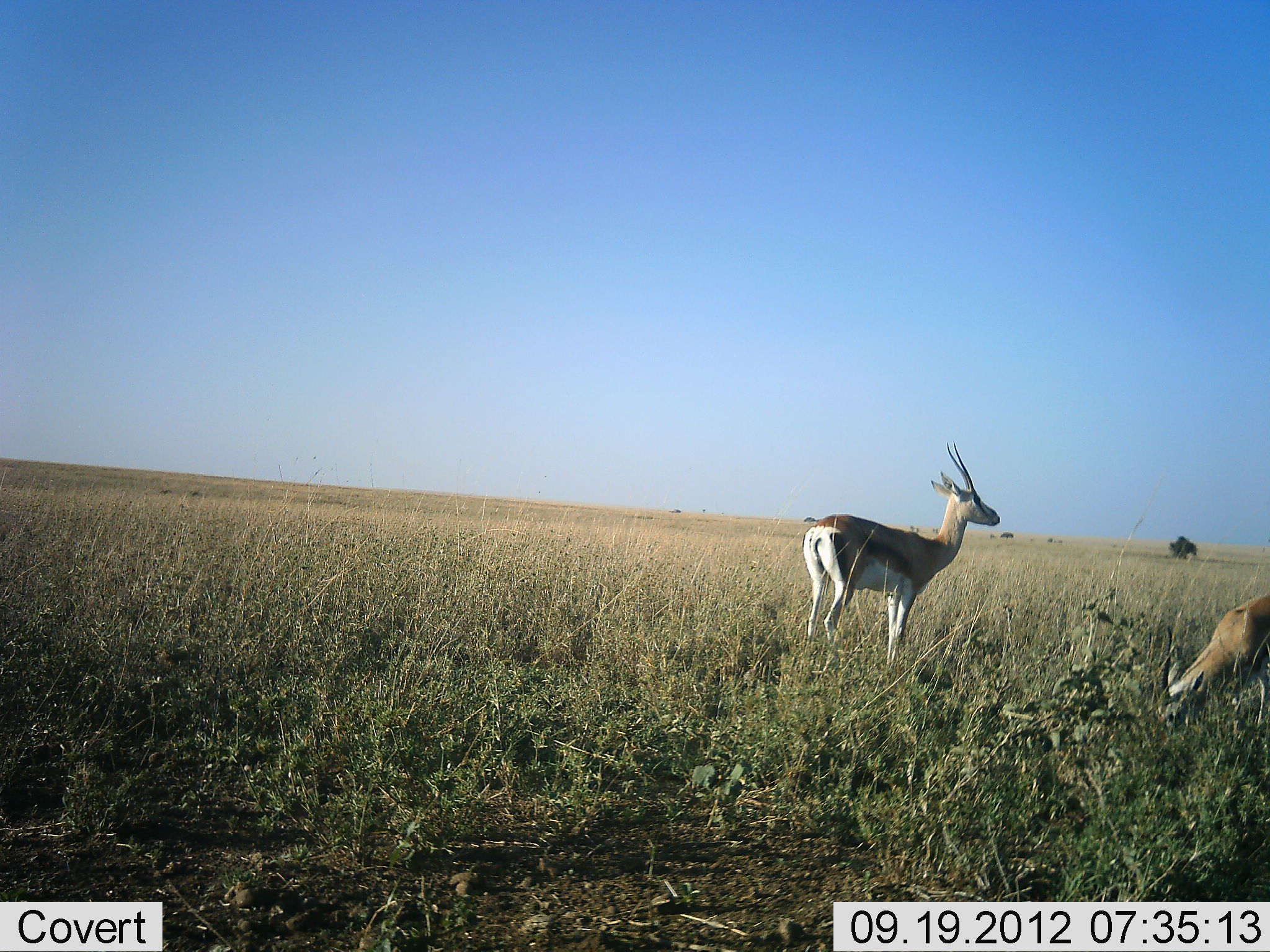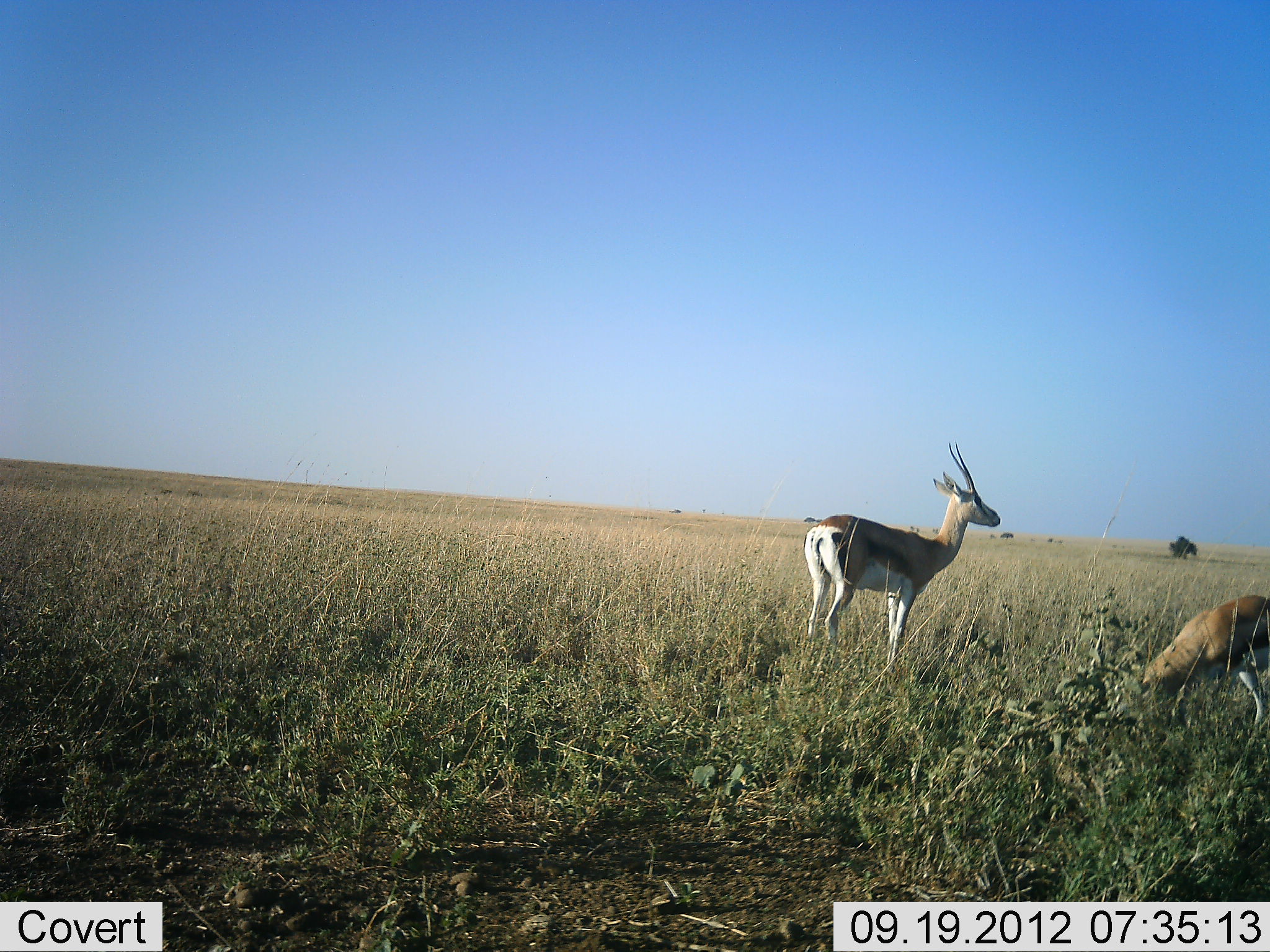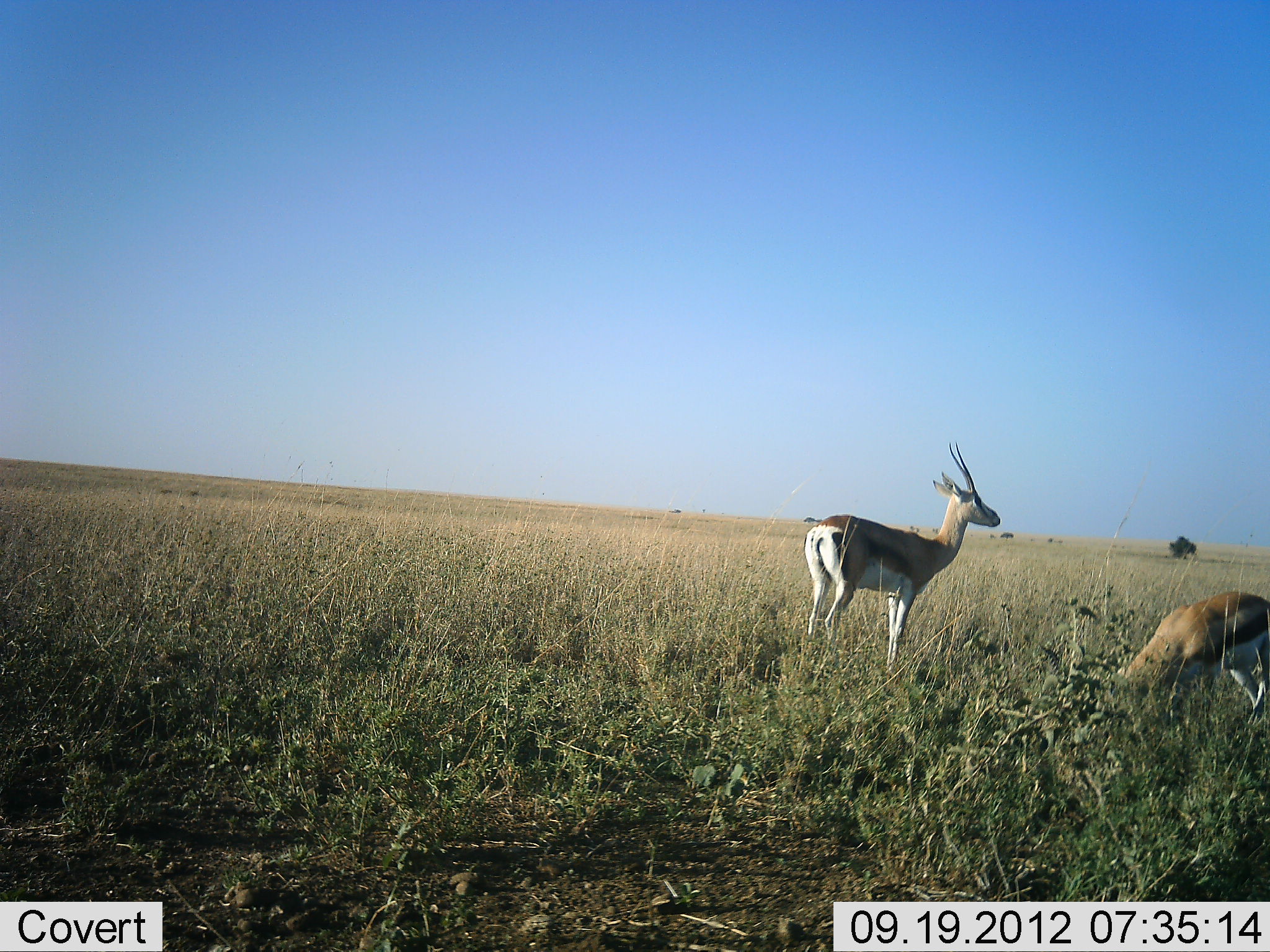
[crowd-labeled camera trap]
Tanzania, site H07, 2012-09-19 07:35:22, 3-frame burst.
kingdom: Animalia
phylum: Chordata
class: Mammalia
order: Artiodactyla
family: Bovidae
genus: Eudorcas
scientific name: Eudorcas thomsonii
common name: thomson's gazelle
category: gazellethomsons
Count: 2.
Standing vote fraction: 90%.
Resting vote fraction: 0%.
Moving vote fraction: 0%.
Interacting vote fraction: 0%.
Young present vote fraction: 0%.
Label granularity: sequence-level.